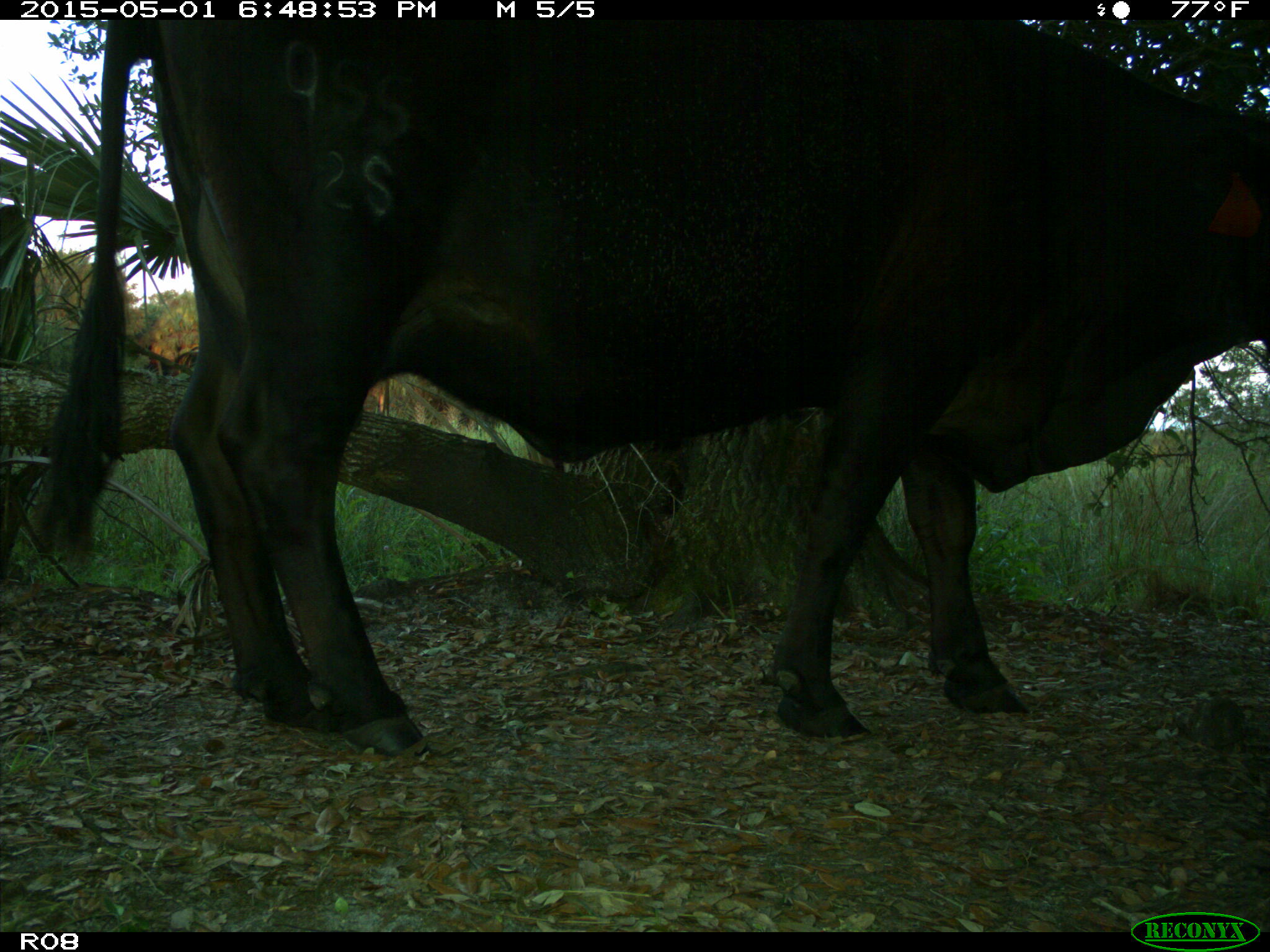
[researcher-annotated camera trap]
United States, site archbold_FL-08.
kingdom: Animalia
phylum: Chordata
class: Mammalia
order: Artiodactyla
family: Bovidae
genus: Bos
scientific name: Bos taurus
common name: domestic cow